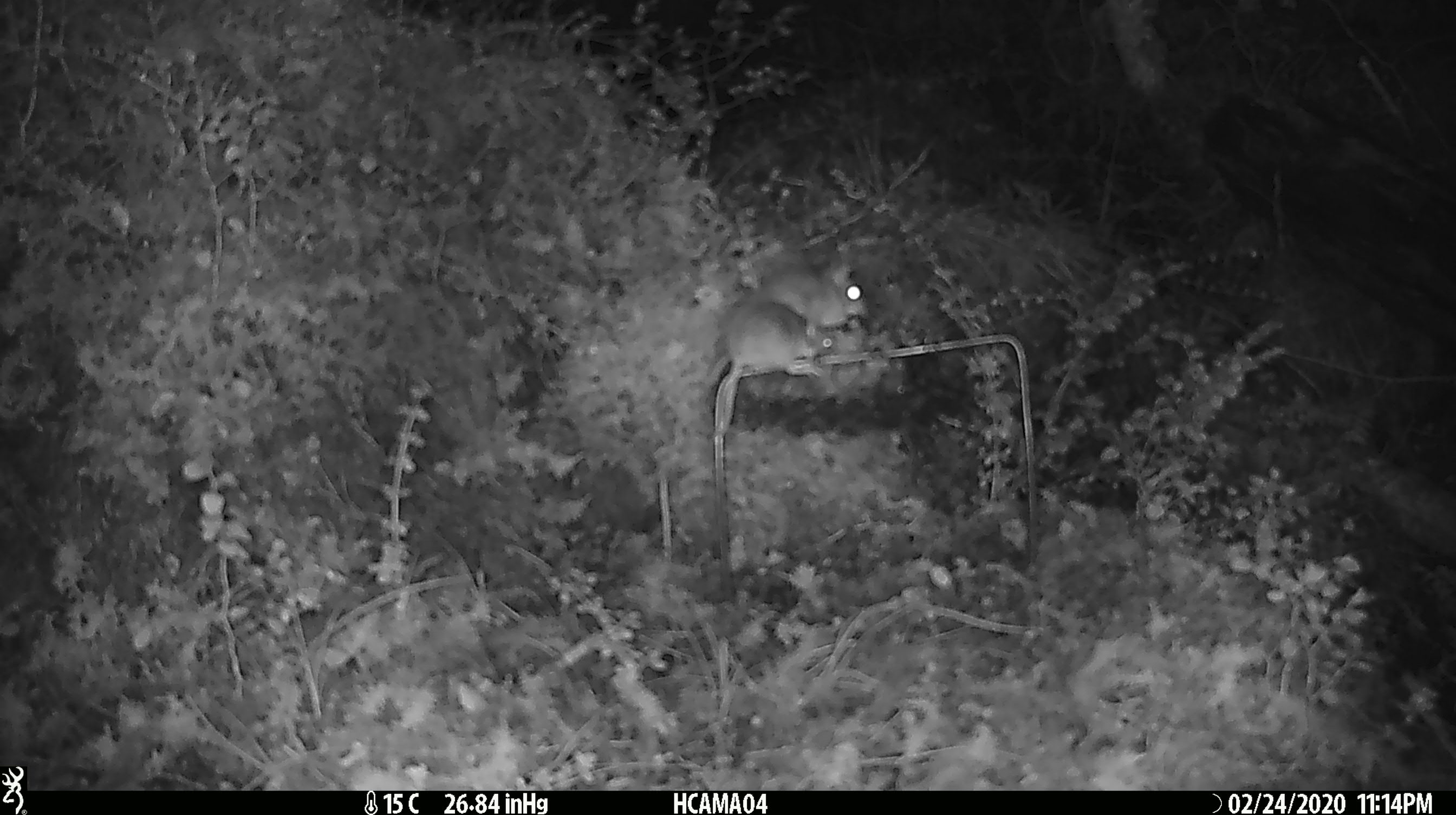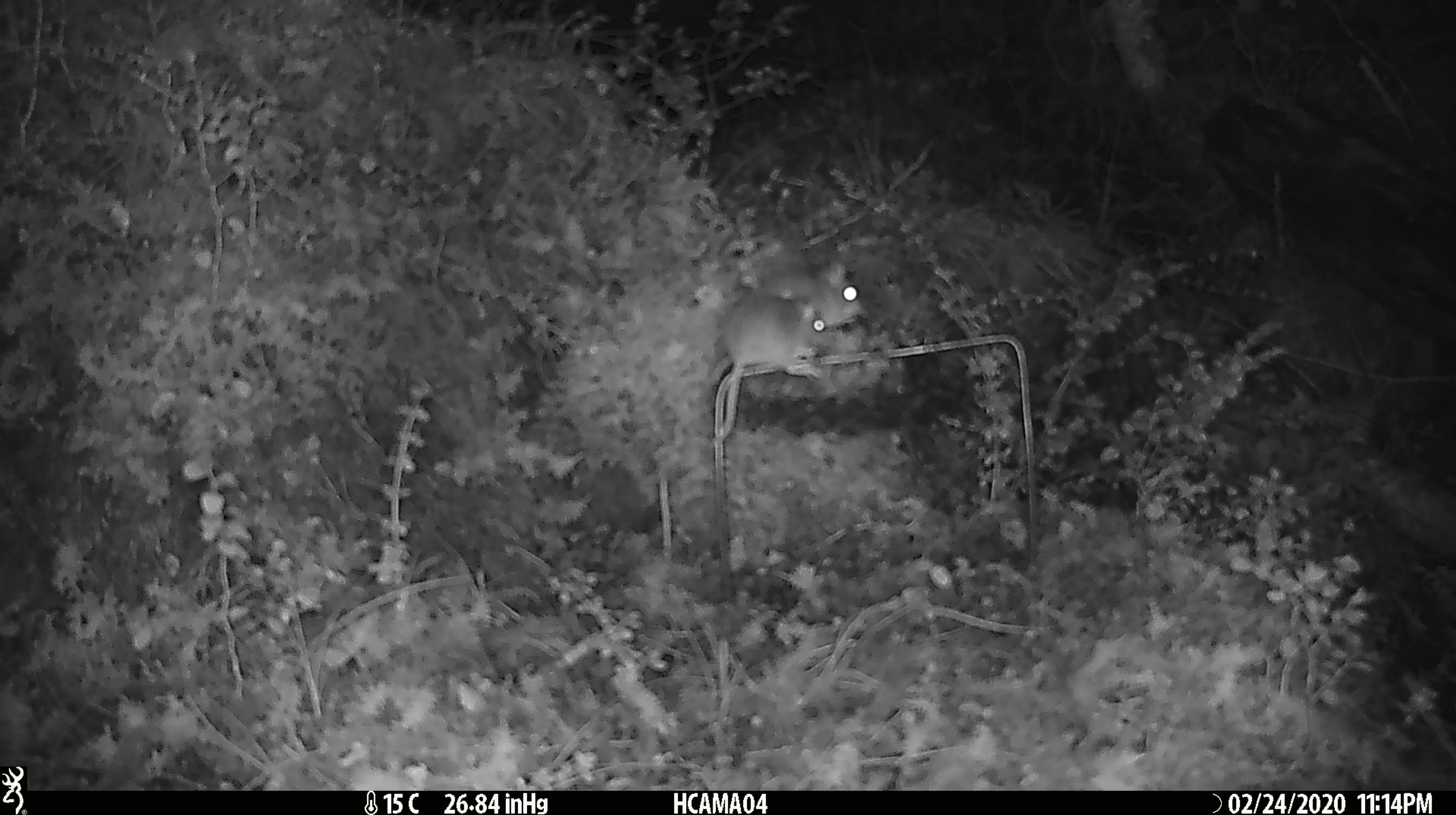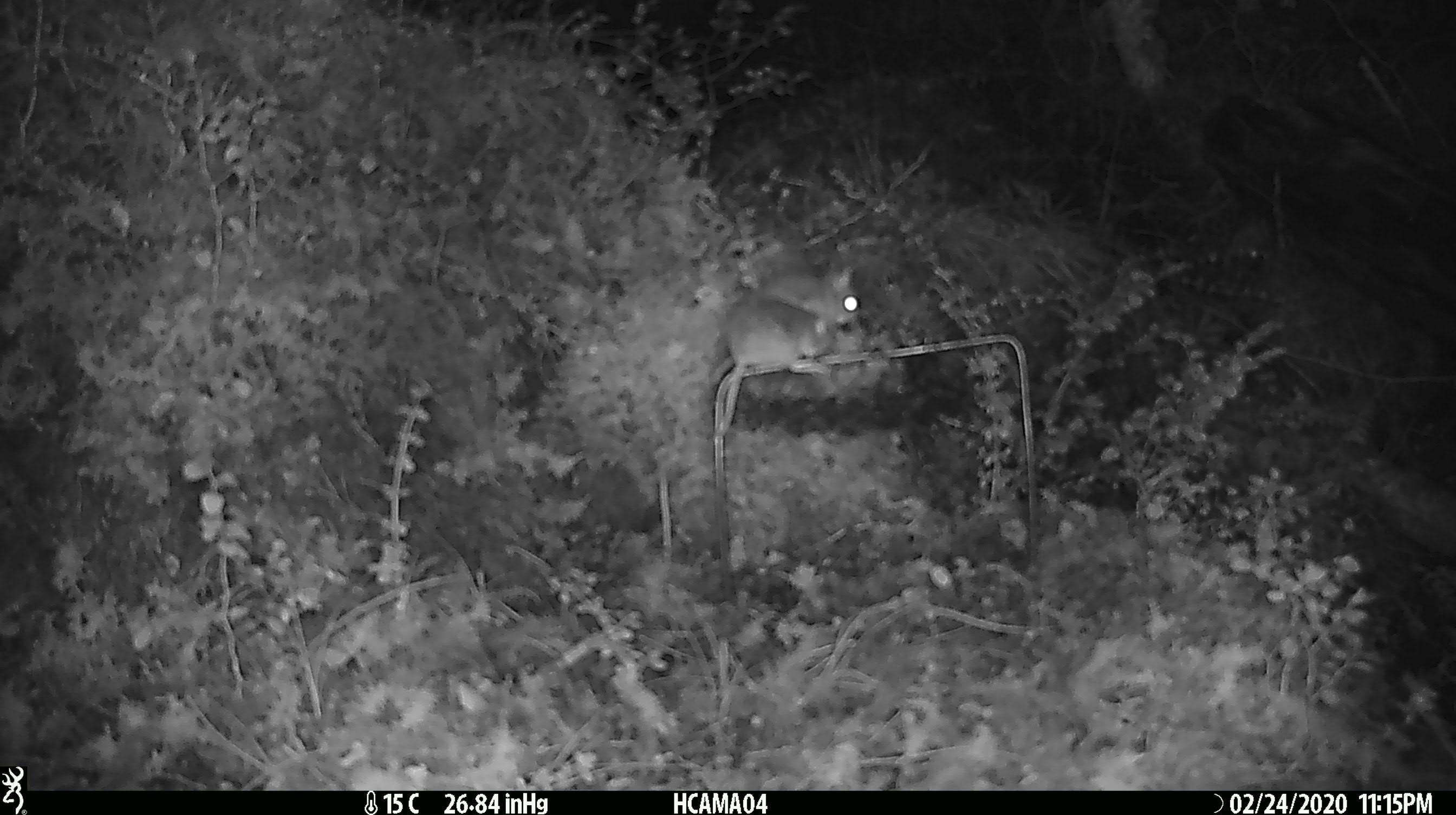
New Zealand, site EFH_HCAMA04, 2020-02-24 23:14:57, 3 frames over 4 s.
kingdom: Animalia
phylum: Chordata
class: Mammalia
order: Rodentia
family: Muridae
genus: Mus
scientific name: Mus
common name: mouse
Mouse (Mus).